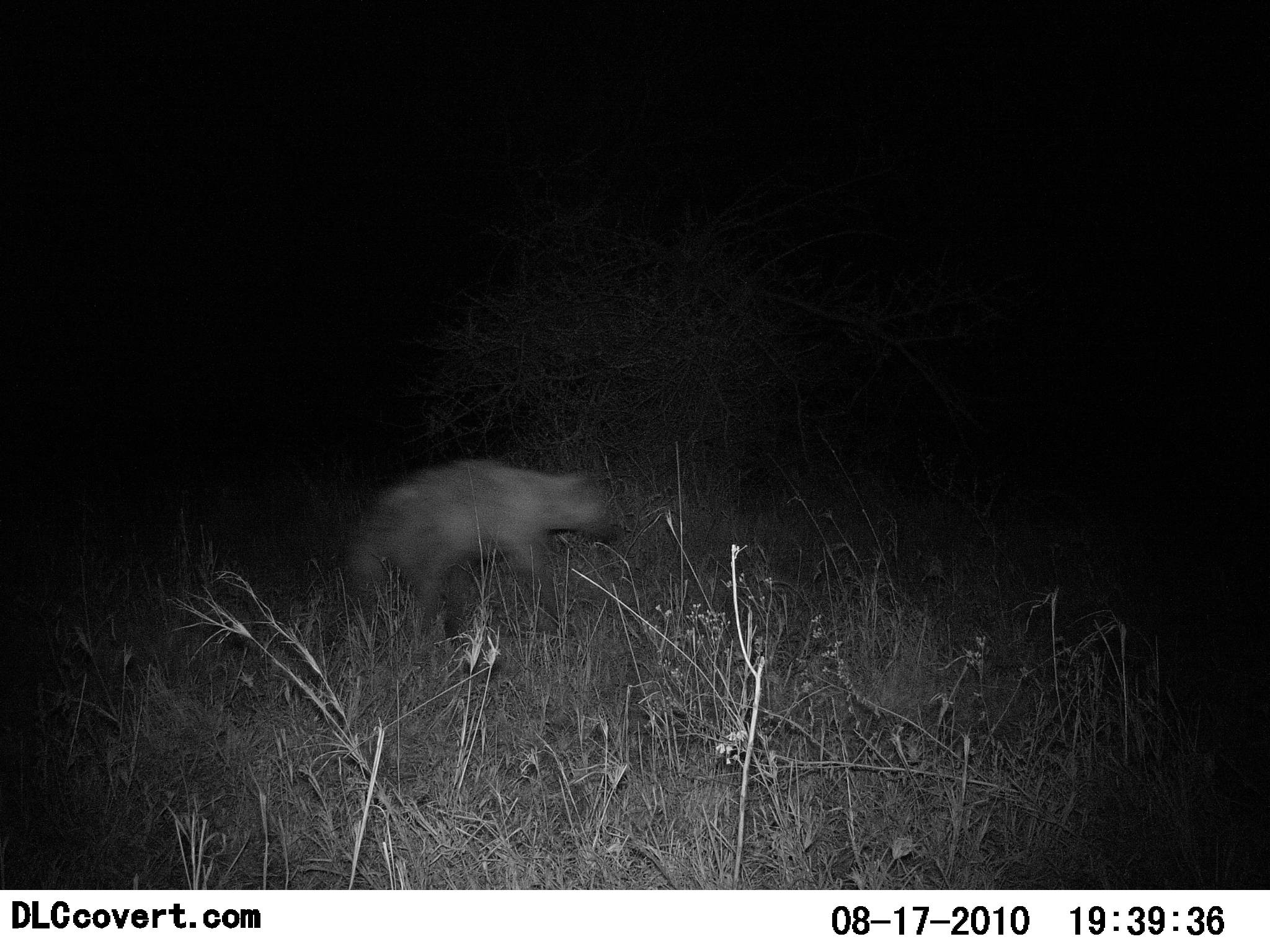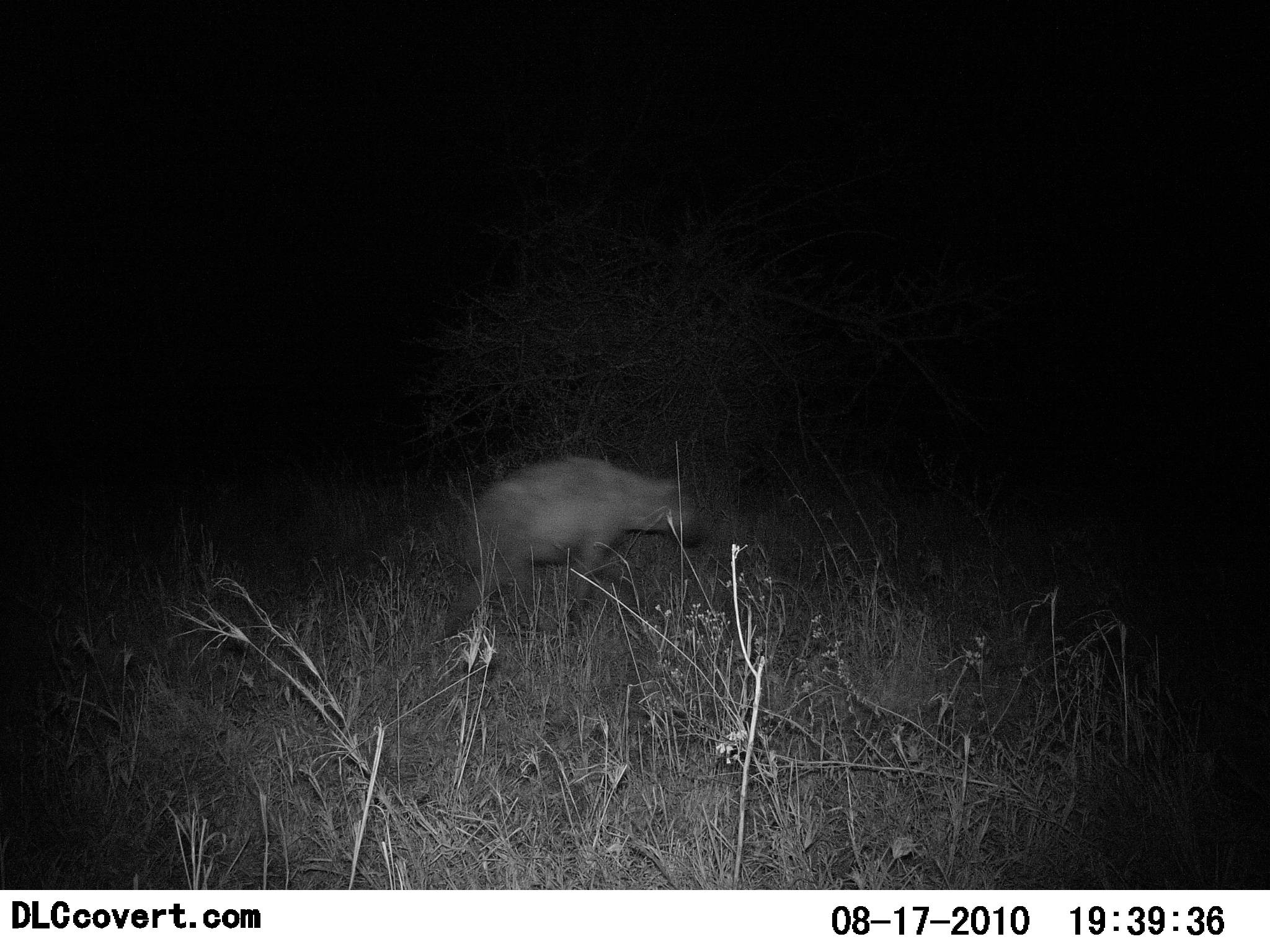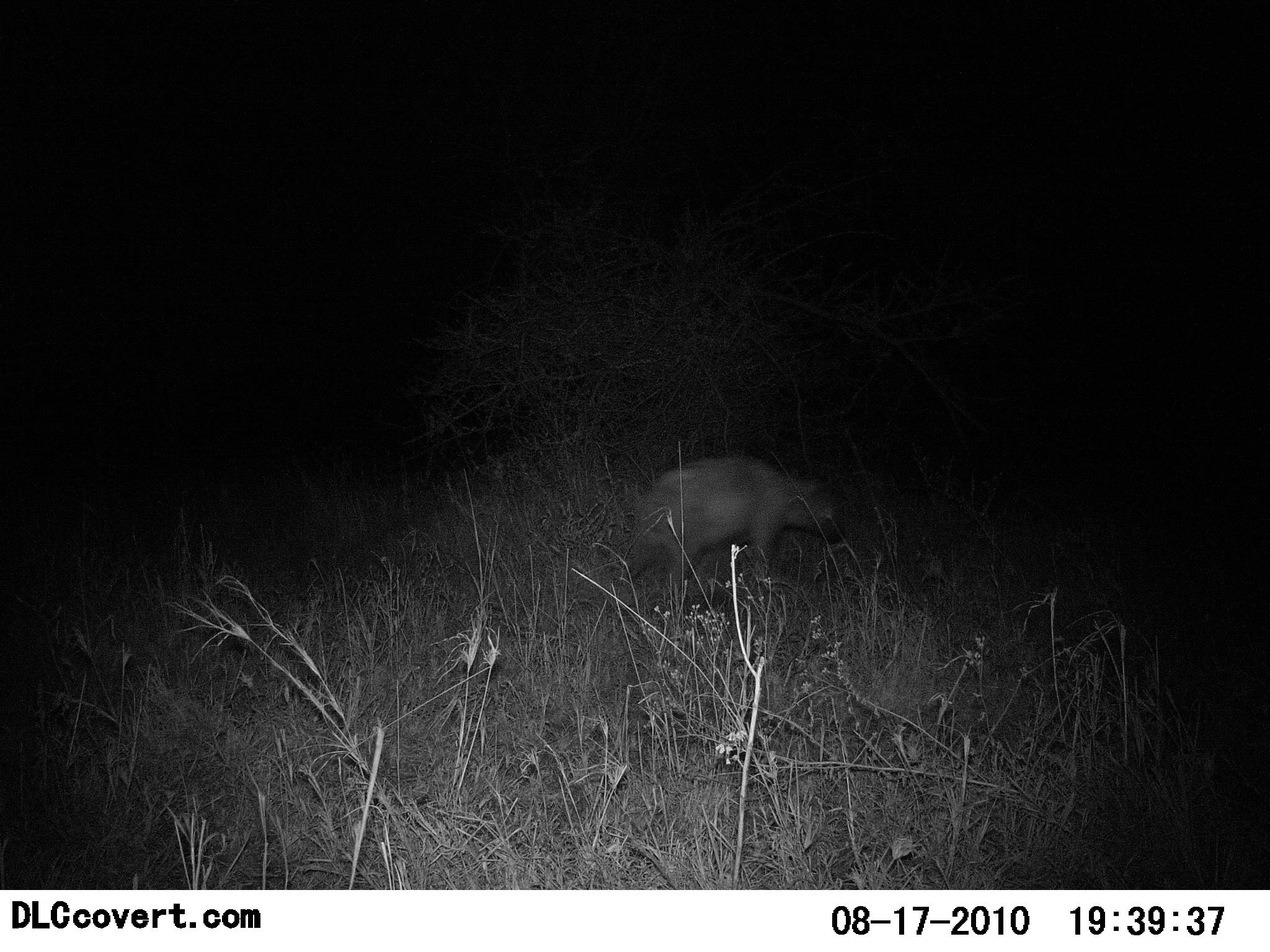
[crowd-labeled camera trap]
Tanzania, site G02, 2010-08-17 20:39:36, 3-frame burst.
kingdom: Animalia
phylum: Chordata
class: Mammalia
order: Carnivora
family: Hyaenidae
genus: Crocuta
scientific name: Crocuta crocuta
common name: spotted hyena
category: hyenaspotted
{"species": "hyenaspotted (spotted hyena) (Crocuta crocuta)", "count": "1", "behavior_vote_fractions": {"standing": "6%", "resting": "0%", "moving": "100%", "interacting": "0%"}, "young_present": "0%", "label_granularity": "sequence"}